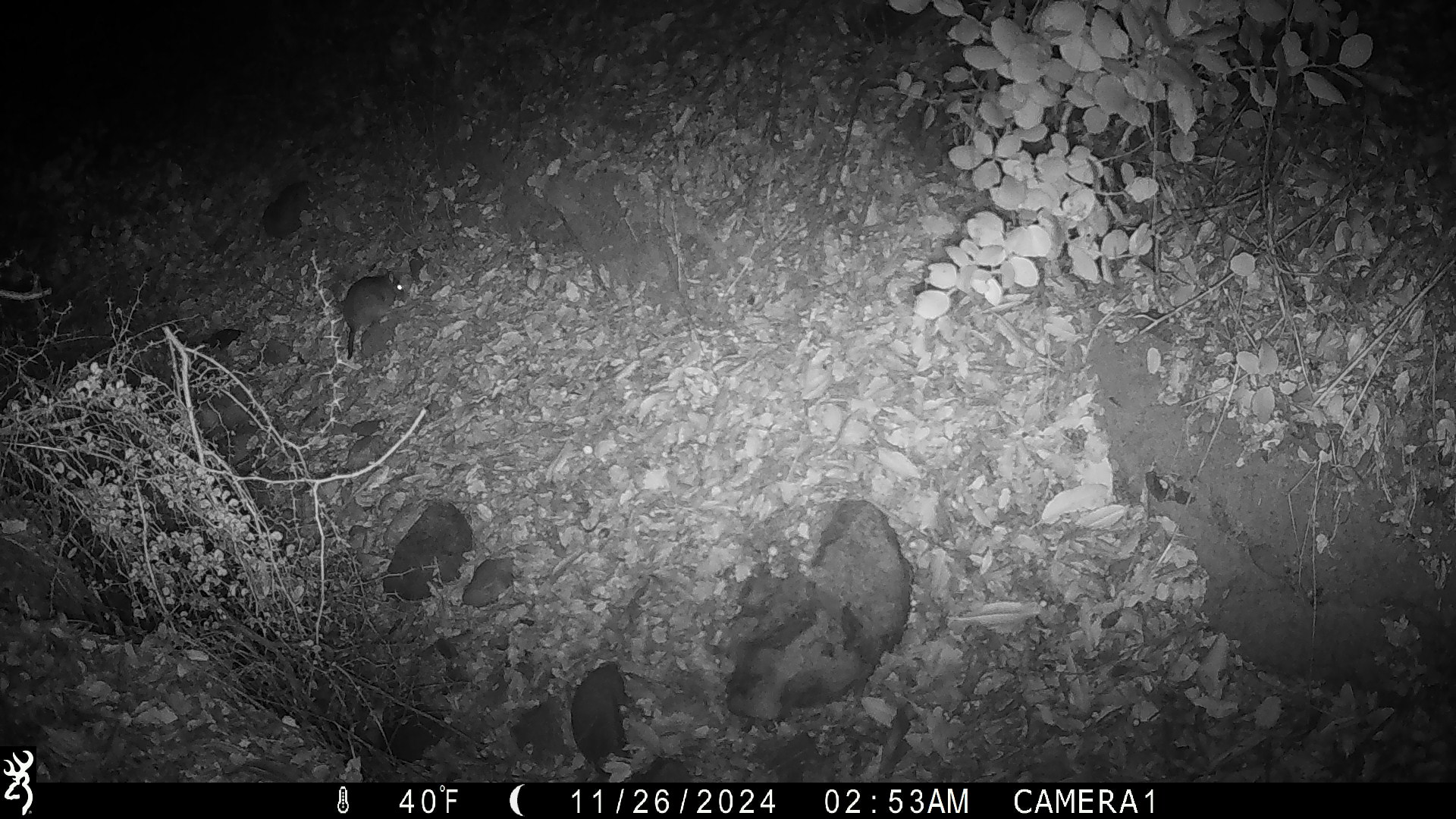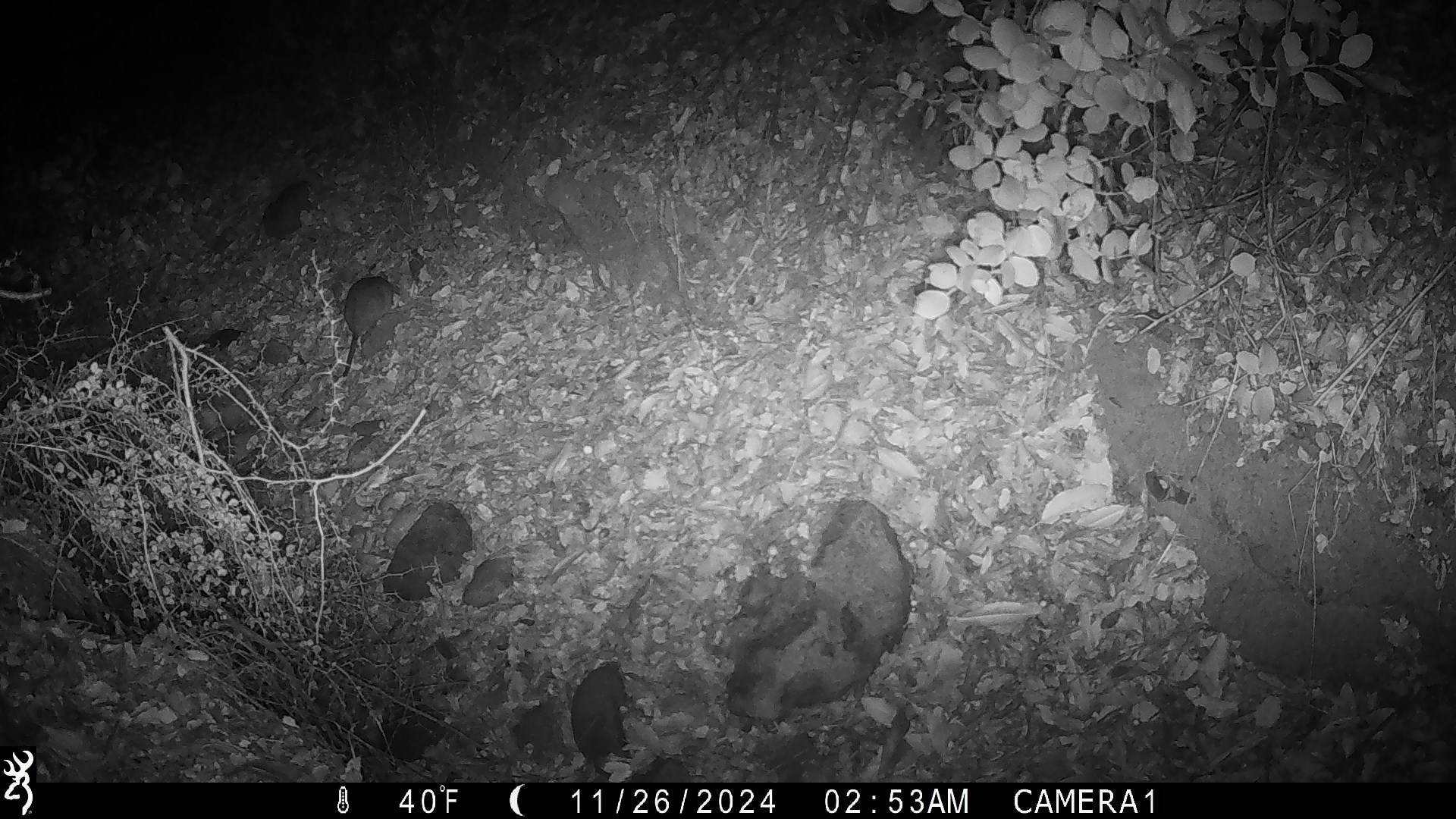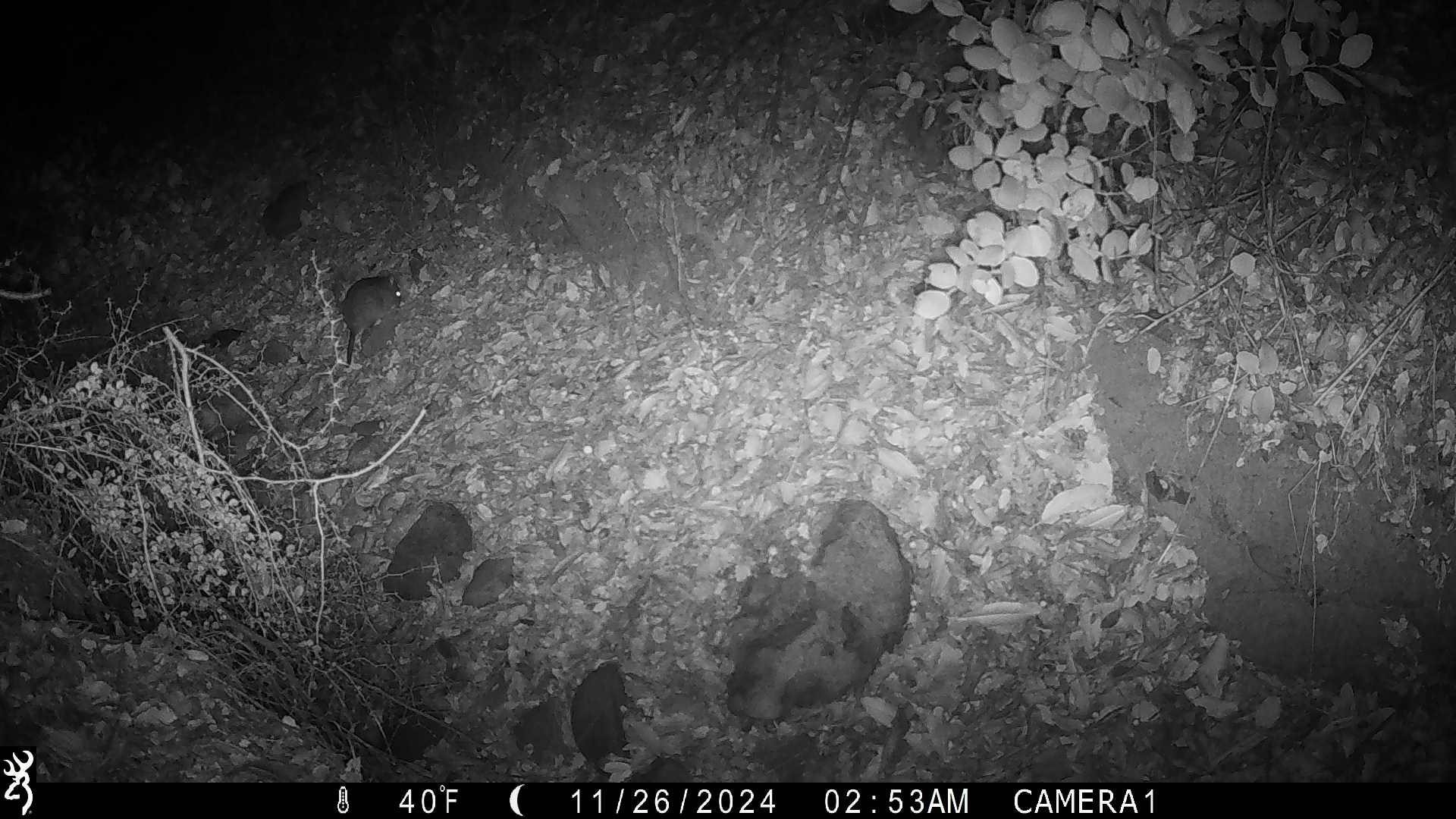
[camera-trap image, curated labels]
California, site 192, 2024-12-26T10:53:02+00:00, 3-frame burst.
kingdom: Animalia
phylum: Chordata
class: Mammalia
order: Rodentia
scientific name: Rodentia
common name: mouse or rat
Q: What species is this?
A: Mouse or rat (Rodentia).